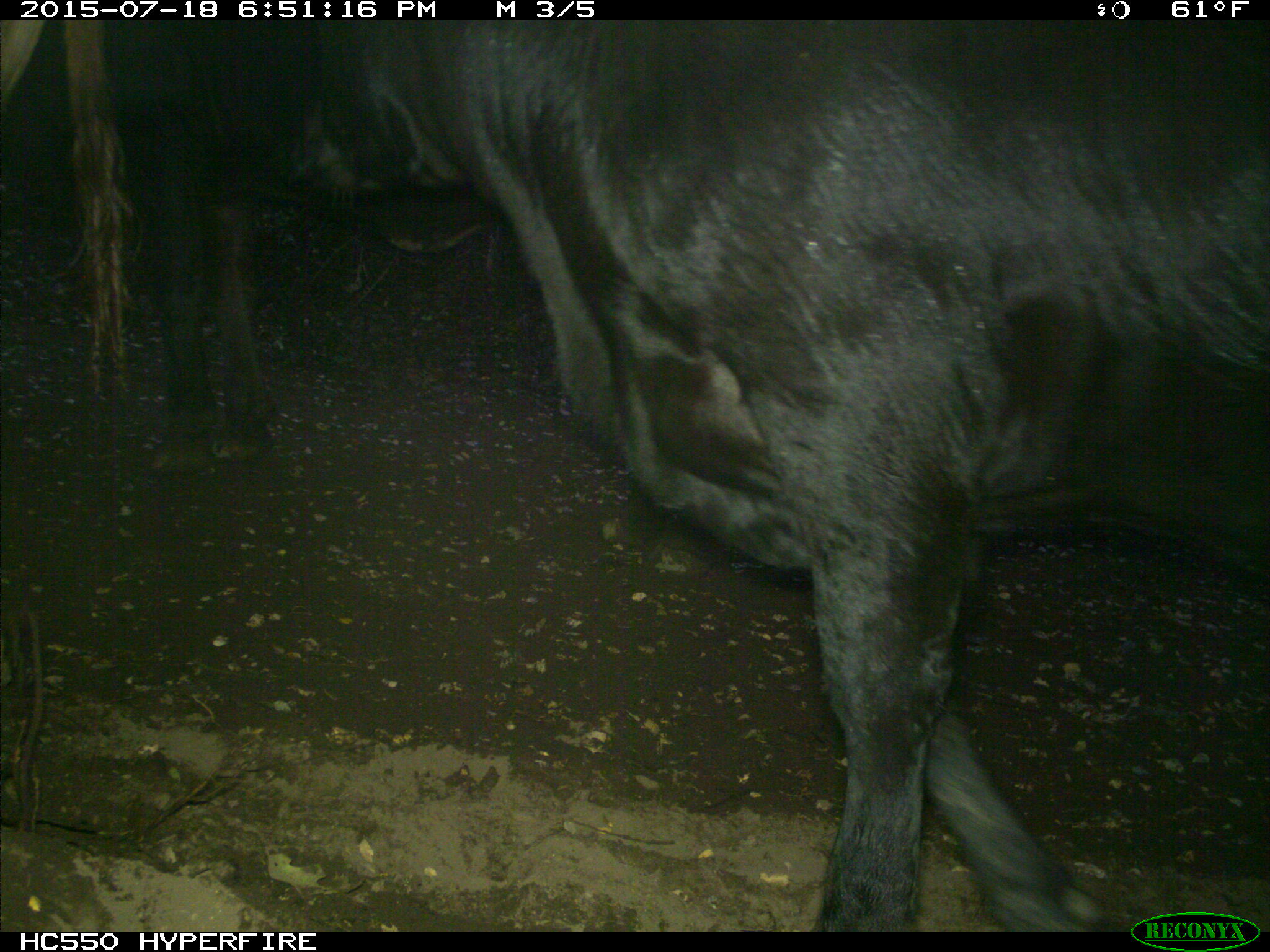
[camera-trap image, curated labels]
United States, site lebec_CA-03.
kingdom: Animalia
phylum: Chordata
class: Mammalia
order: Artiodactyla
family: Bovidae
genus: Bos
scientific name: Bos taurus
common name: domestic cow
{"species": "Bos taurus (domestic cow)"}